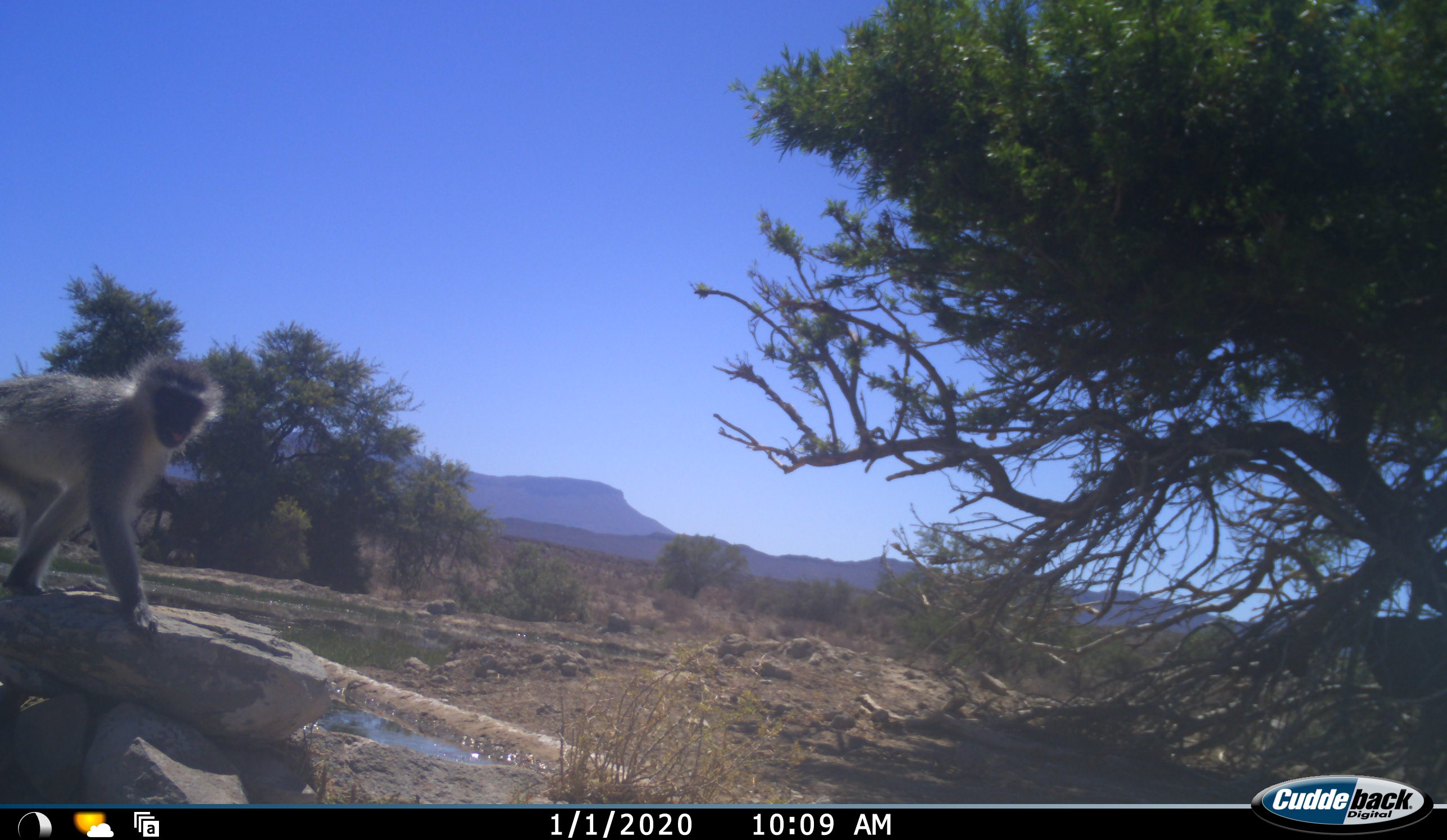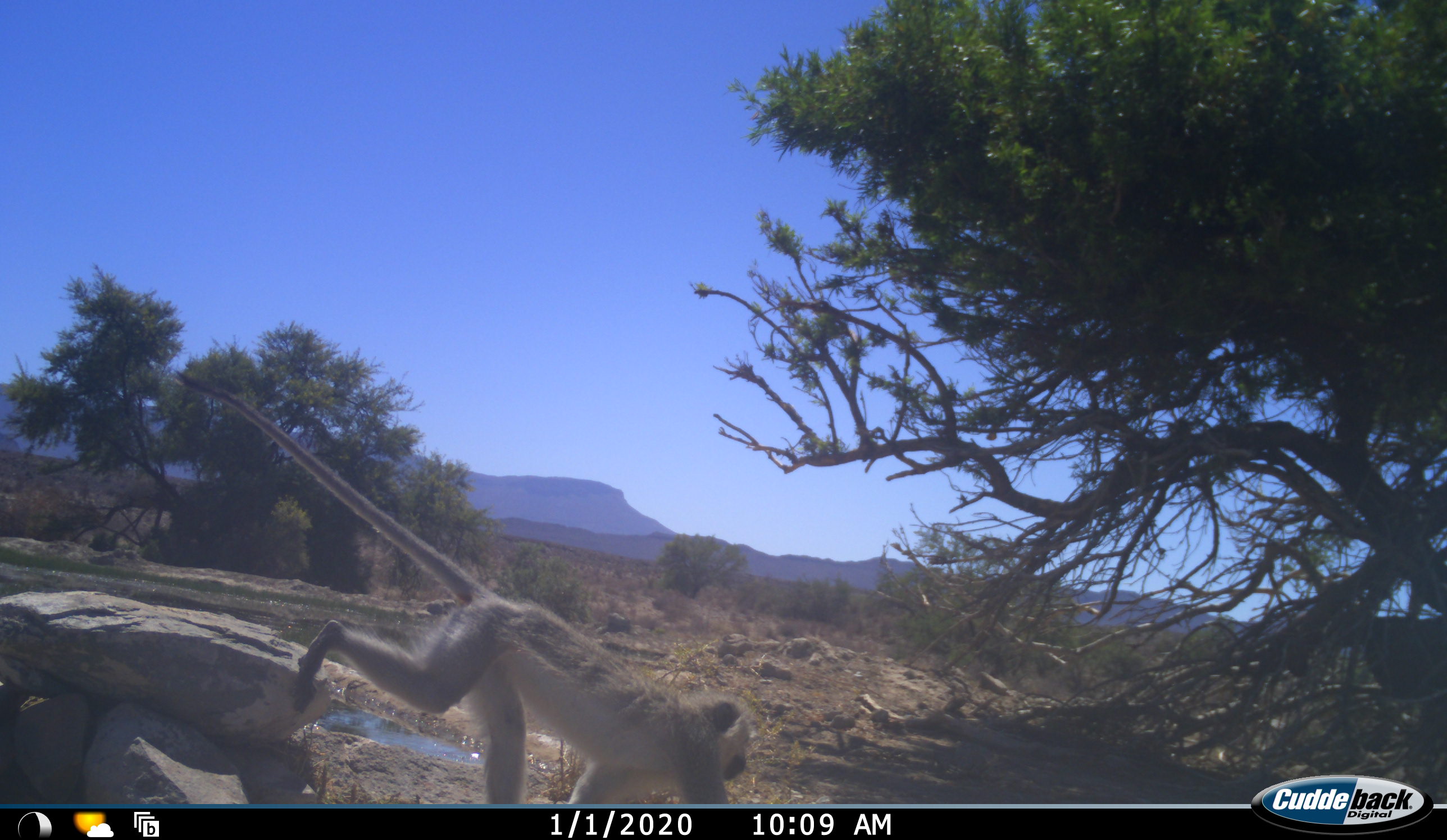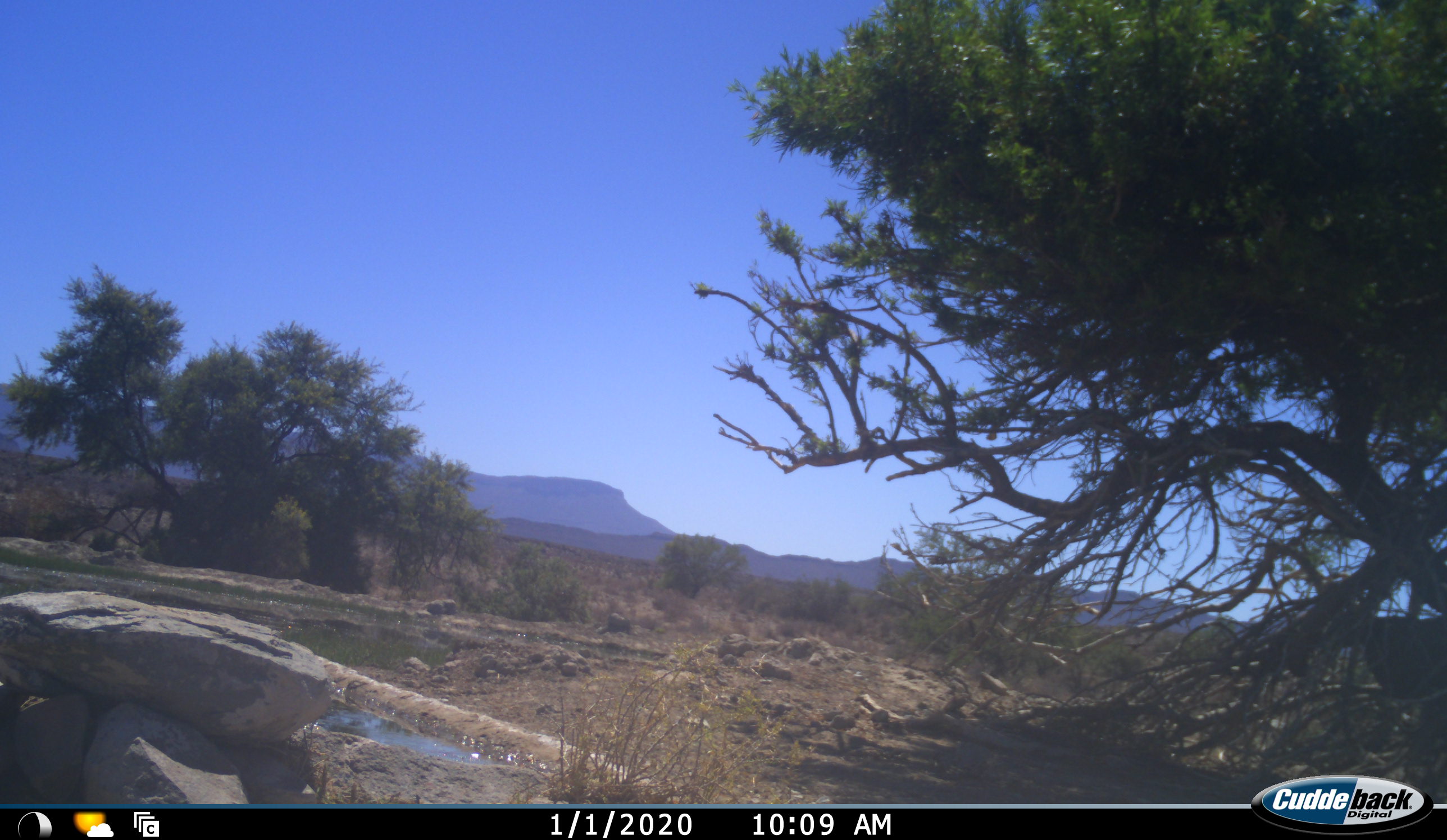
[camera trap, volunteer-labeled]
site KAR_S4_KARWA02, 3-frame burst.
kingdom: Animalia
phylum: Chordata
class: Mammalia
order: Primates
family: Cercopithecidae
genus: Chlorocebus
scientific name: Chlorocebus pygerythrus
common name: vervet monkey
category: monkeyvervet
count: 1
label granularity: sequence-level